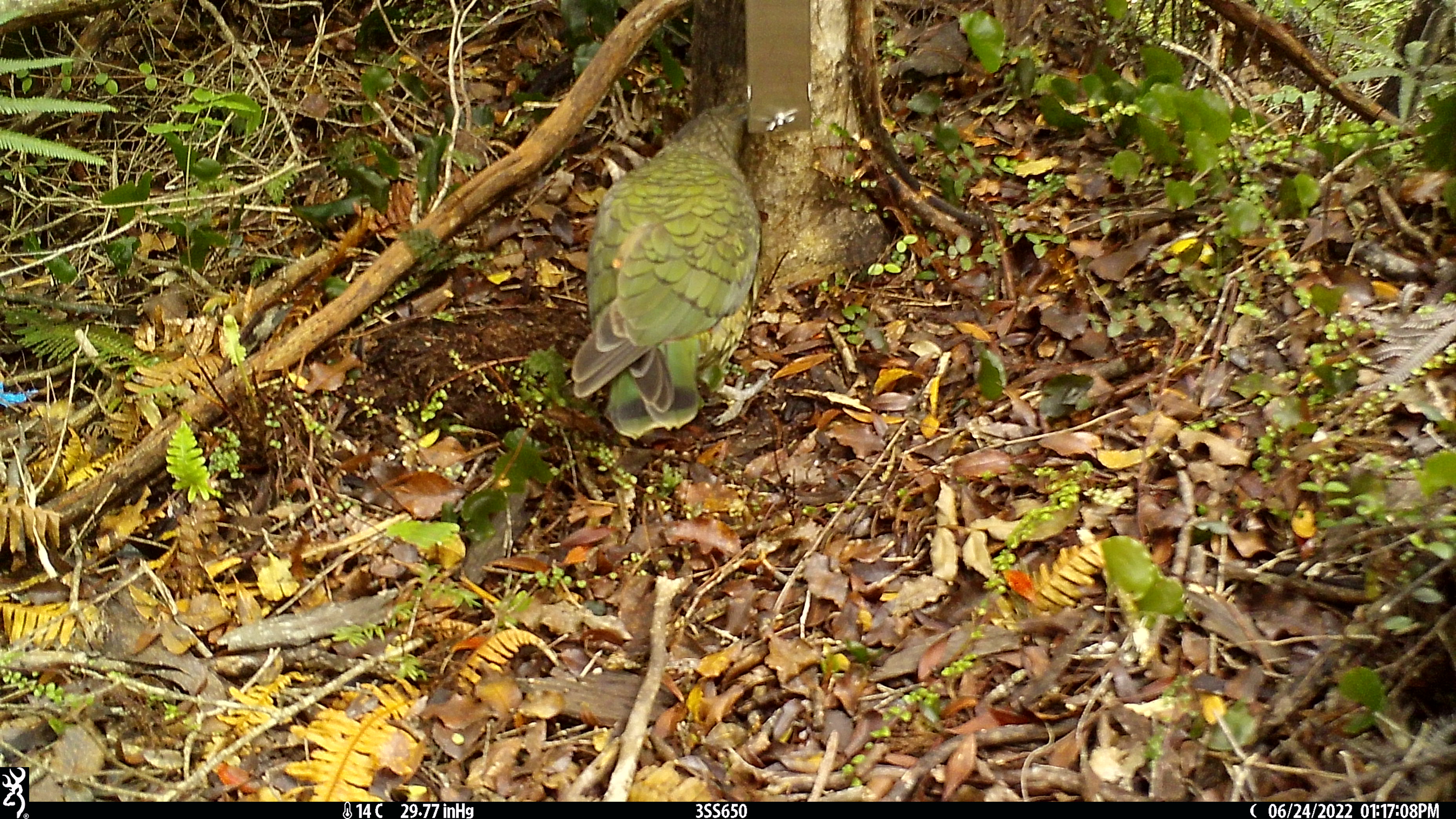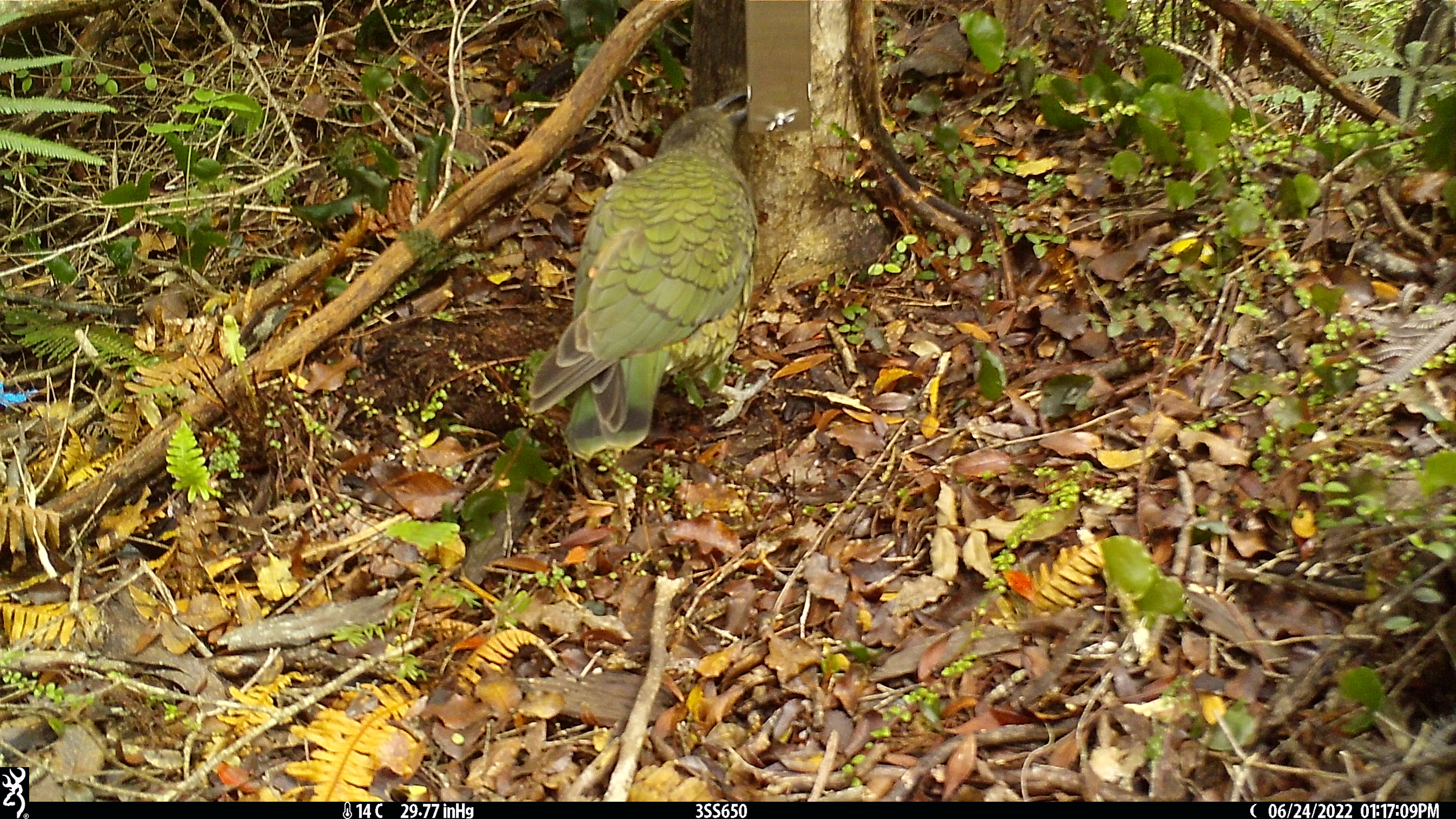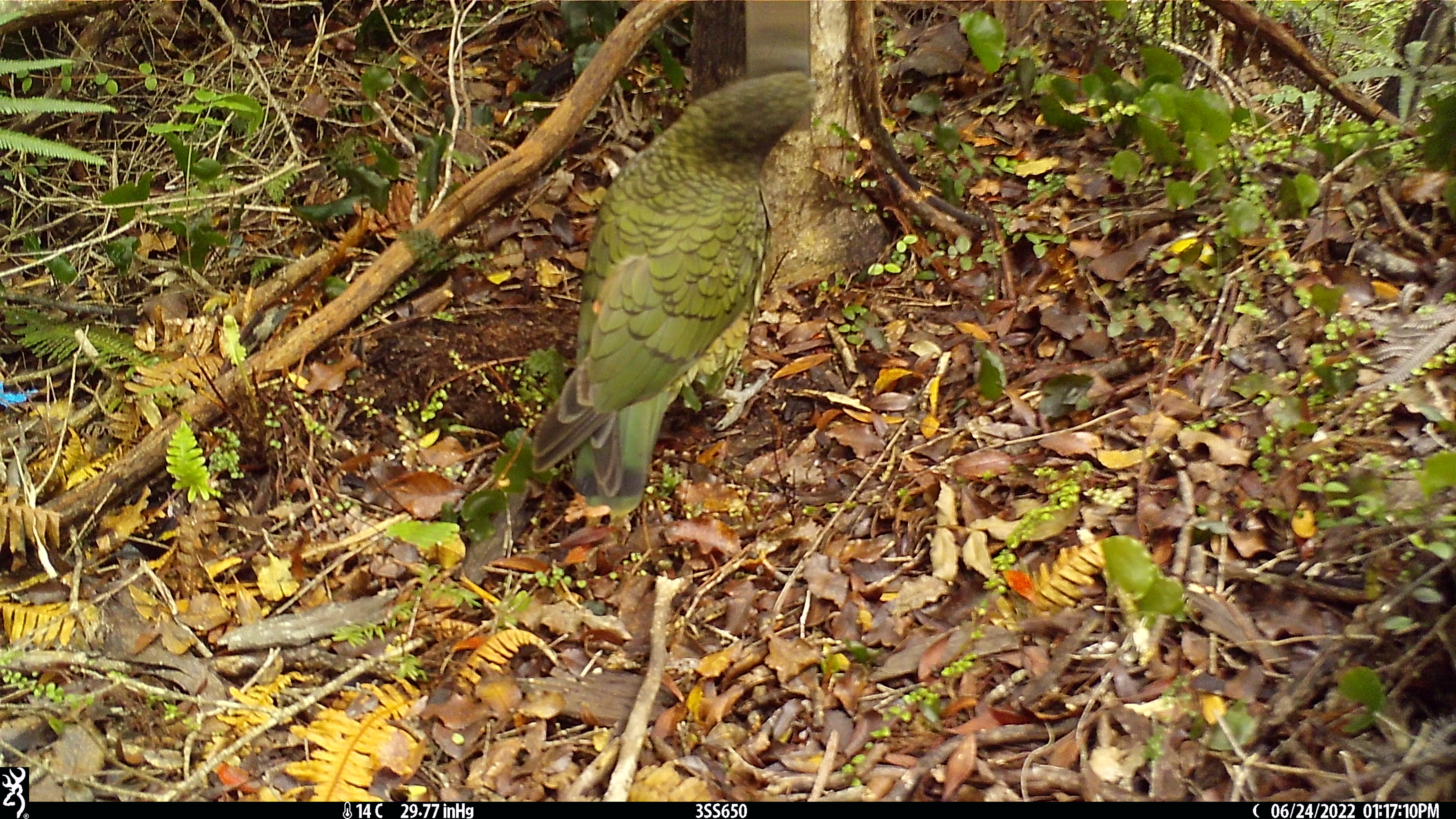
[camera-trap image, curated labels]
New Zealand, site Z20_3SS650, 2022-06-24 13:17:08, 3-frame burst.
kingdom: Animalia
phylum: Chordata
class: Aves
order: Psittaciformes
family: Strigopidae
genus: Nestor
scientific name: Nestor notabilis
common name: kea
Kea (Nestor notabilis).